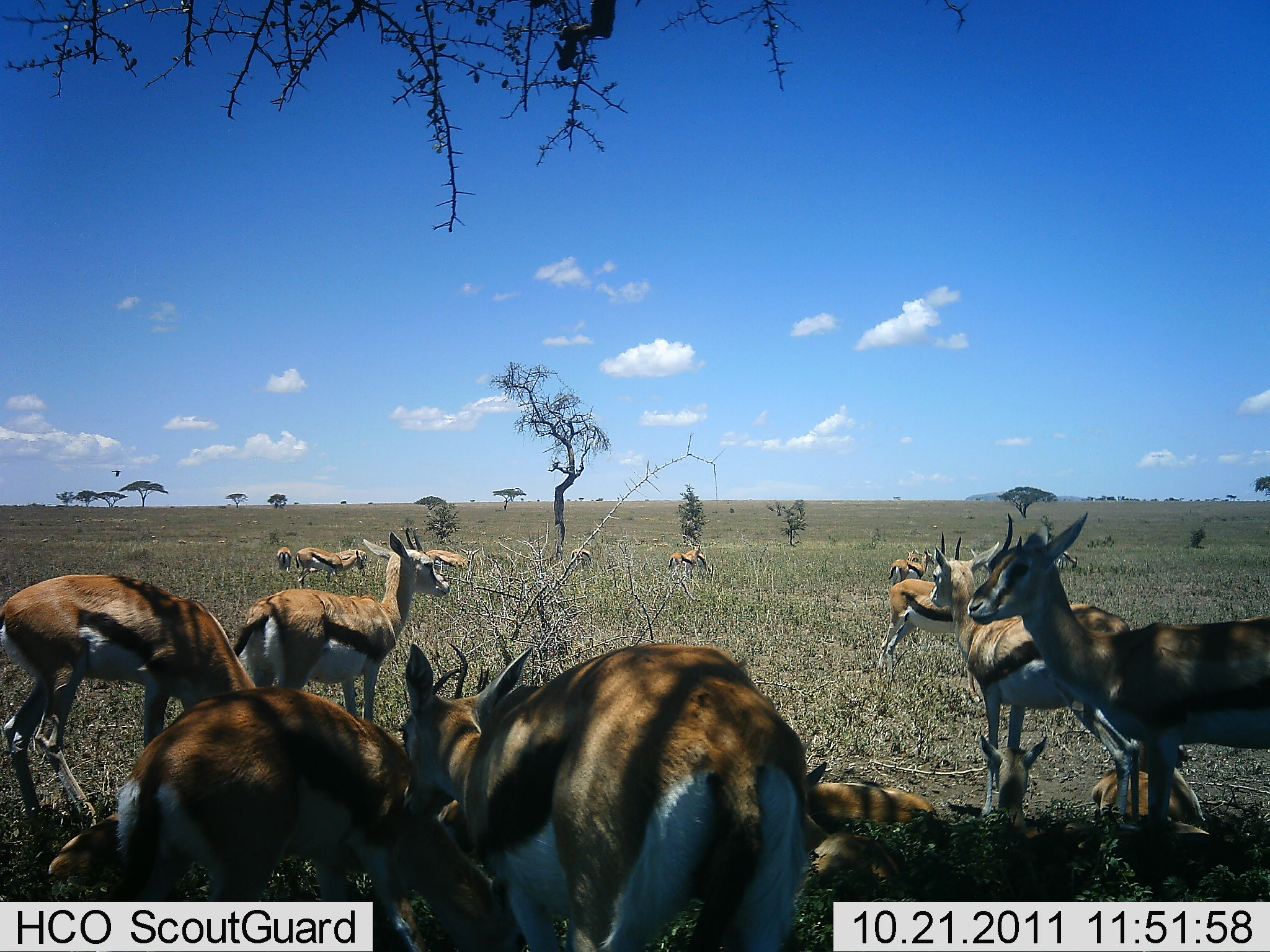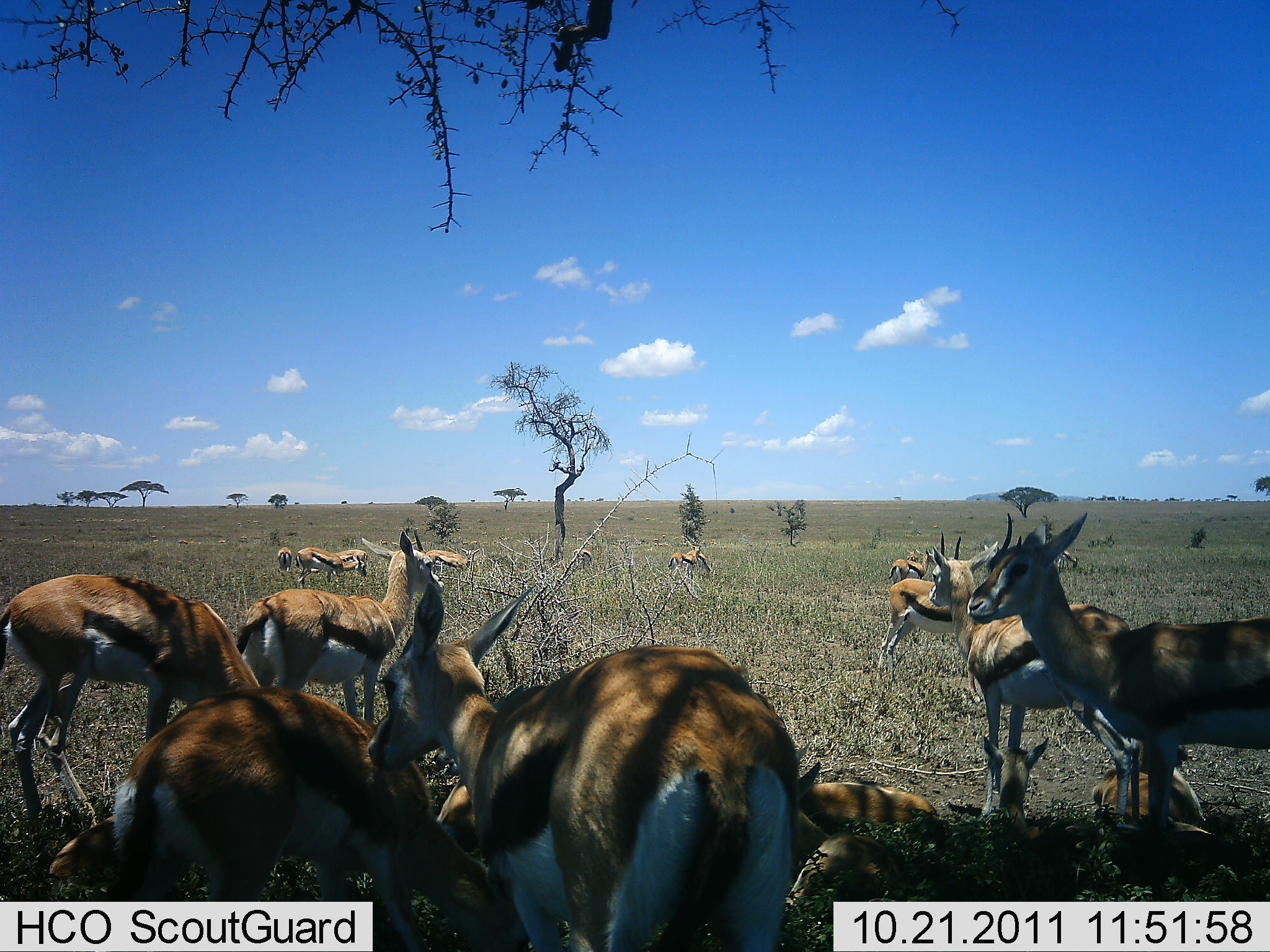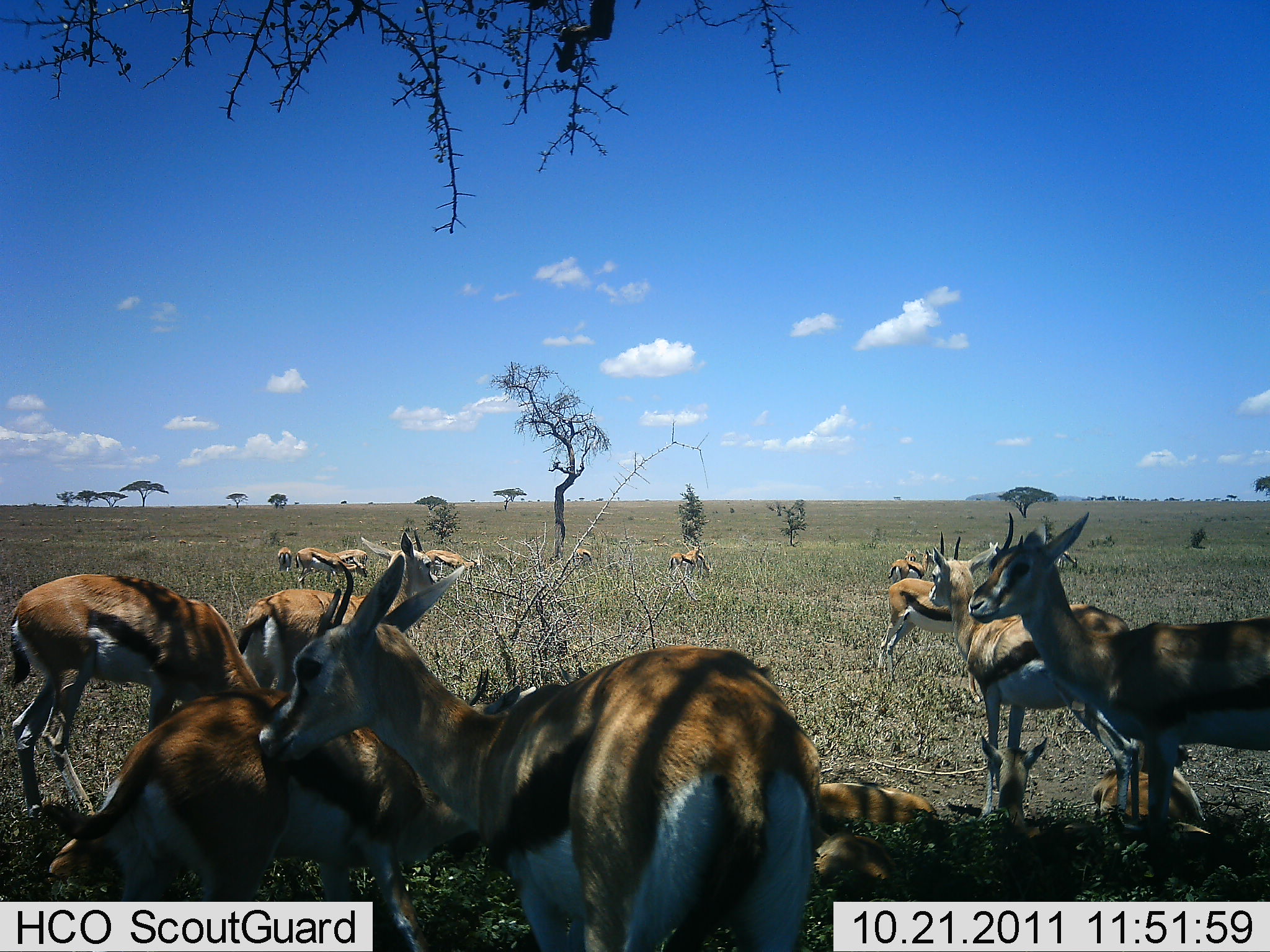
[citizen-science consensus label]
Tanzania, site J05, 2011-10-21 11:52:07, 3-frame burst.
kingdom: Animalia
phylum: Chordata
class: Mammalia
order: Artiodactyla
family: Bovidae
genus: Eudorcas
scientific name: Eudorcas thomsonii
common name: thomson's gazelle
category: gazellethomsons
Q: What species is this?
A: Gazellethomsons (thomson's gazelle) (Eudorcas thomsonii).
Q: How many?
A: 11-50.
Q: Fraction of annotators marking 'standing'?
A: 75%.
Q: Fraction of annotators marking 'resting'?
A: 83%.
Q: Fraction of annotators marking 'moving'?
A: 8%.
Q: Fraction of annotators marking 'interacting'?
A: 25%.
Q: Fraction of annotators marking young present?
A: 25%.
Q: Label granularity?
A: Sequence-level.